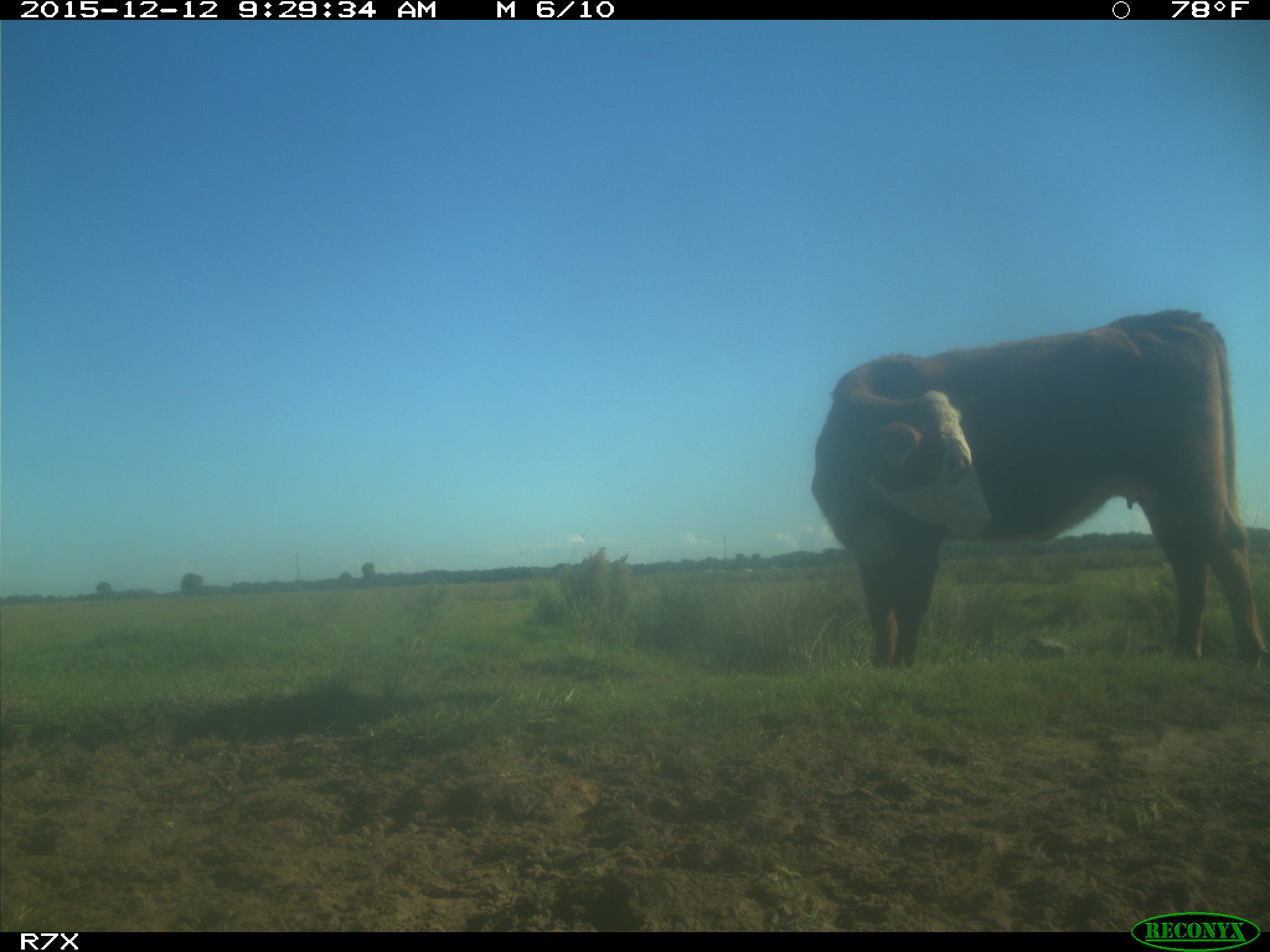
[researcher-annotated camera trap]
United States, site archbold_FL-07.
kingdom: Animalia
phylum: Chordata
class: Mammalia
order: Artiodactyla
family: Bovidae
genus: Bos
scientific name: Bos taurus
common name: domestic cow